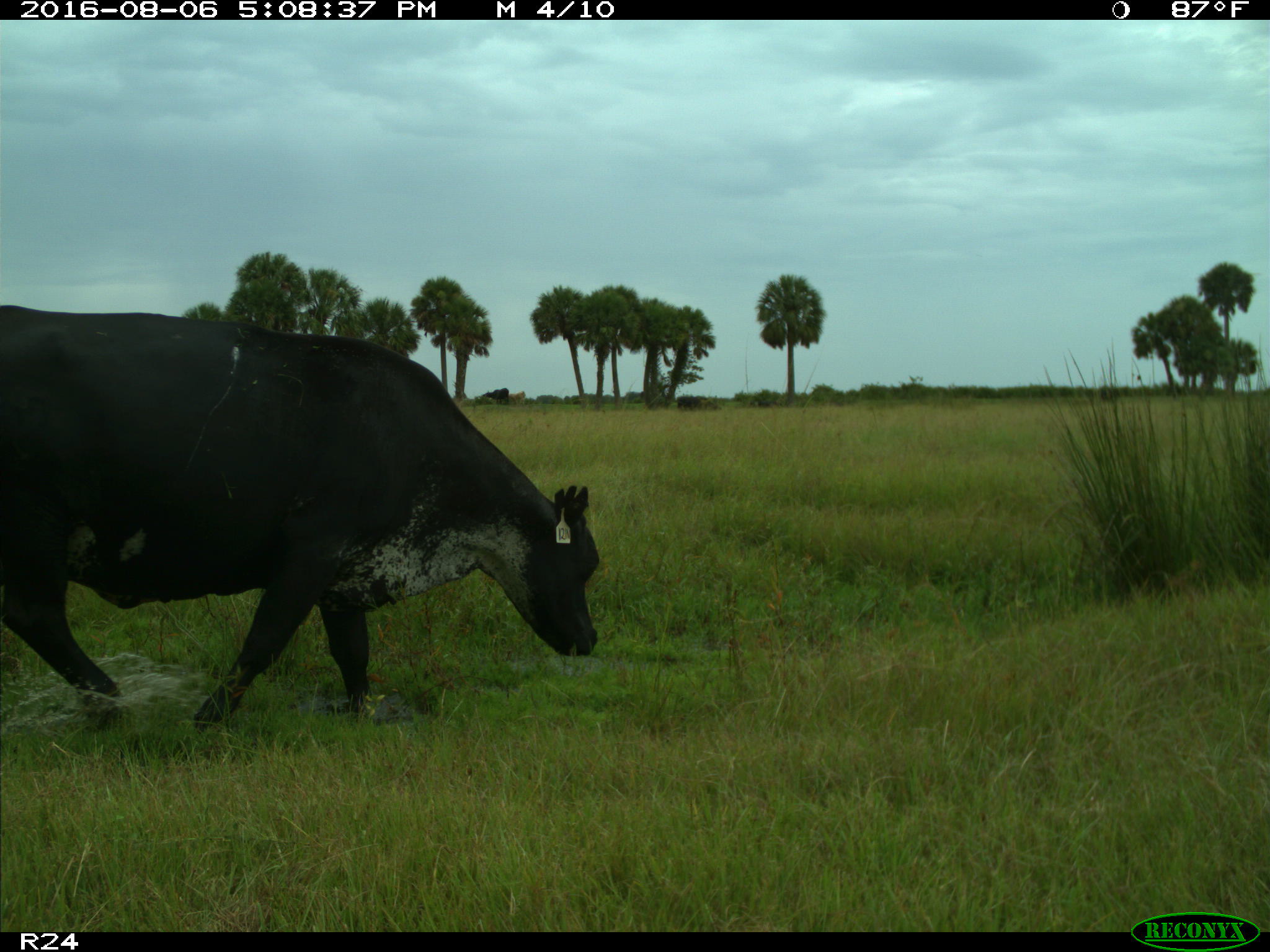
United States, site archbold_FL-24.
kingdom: Animalia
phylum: Chordata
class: Mammalia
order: Artiodactyla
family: Bovidae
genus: Bos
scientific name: Bos taurus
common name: domestic cow